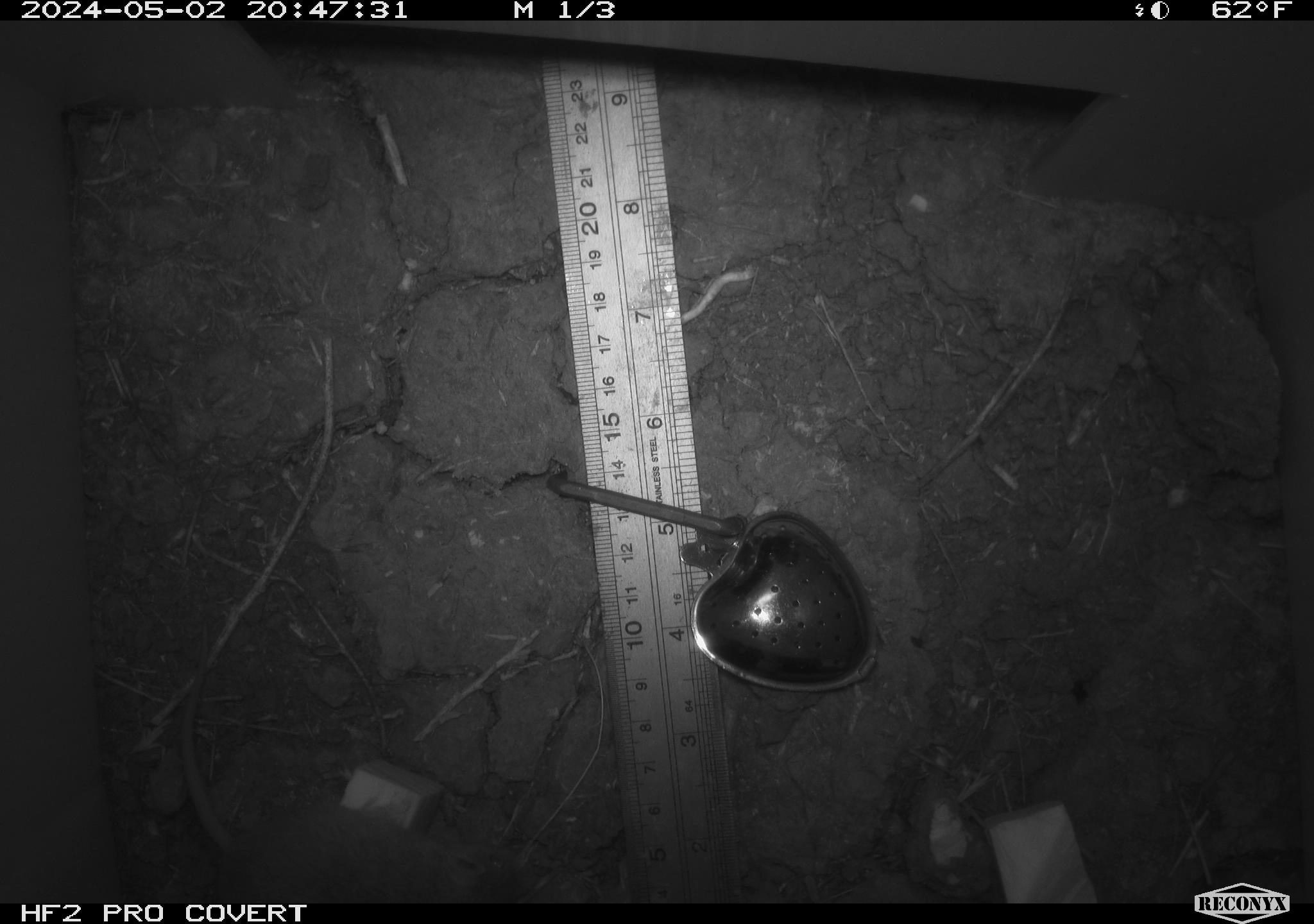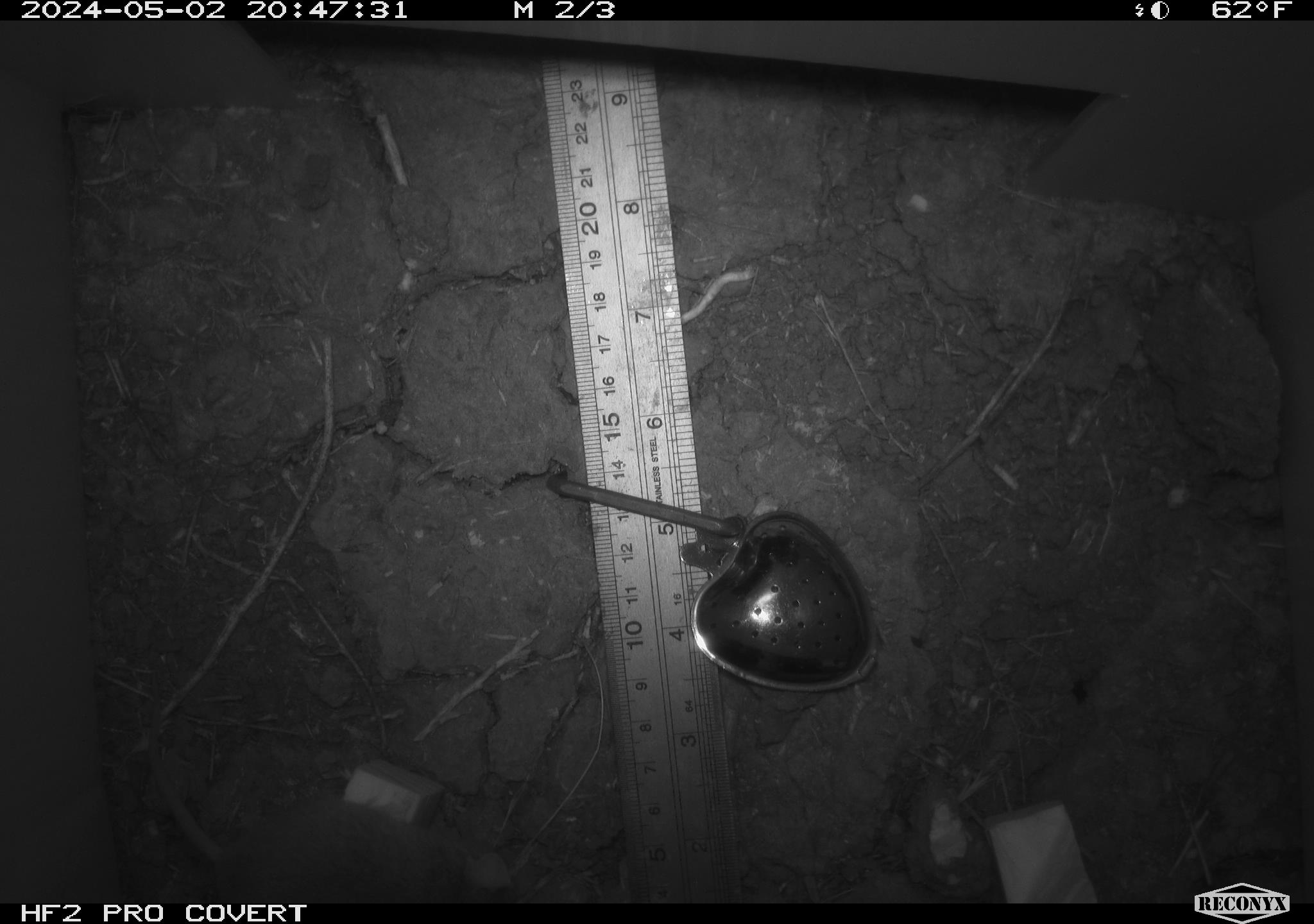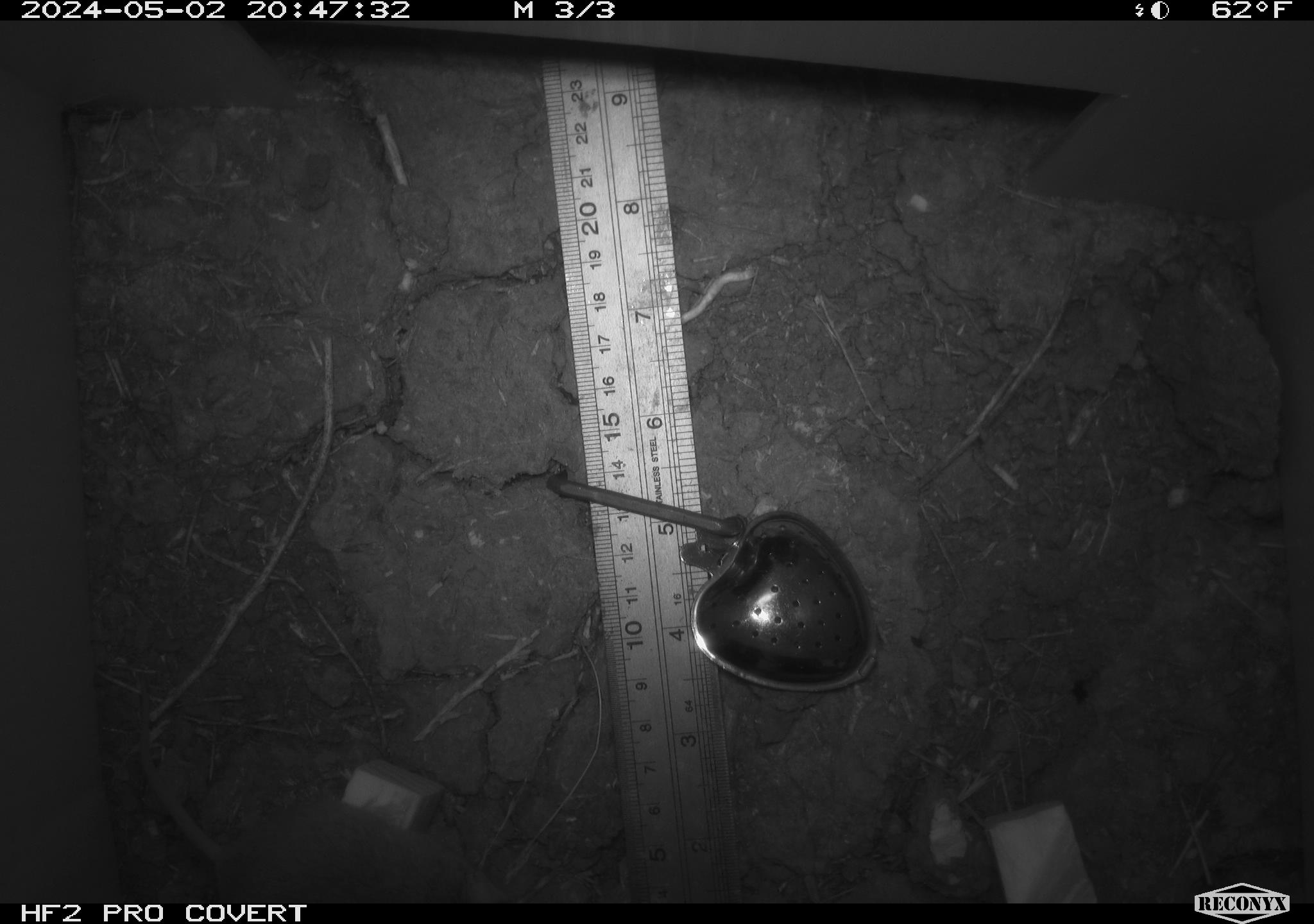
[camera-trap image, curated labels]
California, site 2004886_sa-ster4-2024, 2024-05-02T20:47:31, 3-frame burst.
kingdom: Animalia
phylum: Chordata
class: Mammalia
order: Rodentia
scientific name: Rodentia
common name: mouse species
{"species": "mouse species (Rodentia)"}